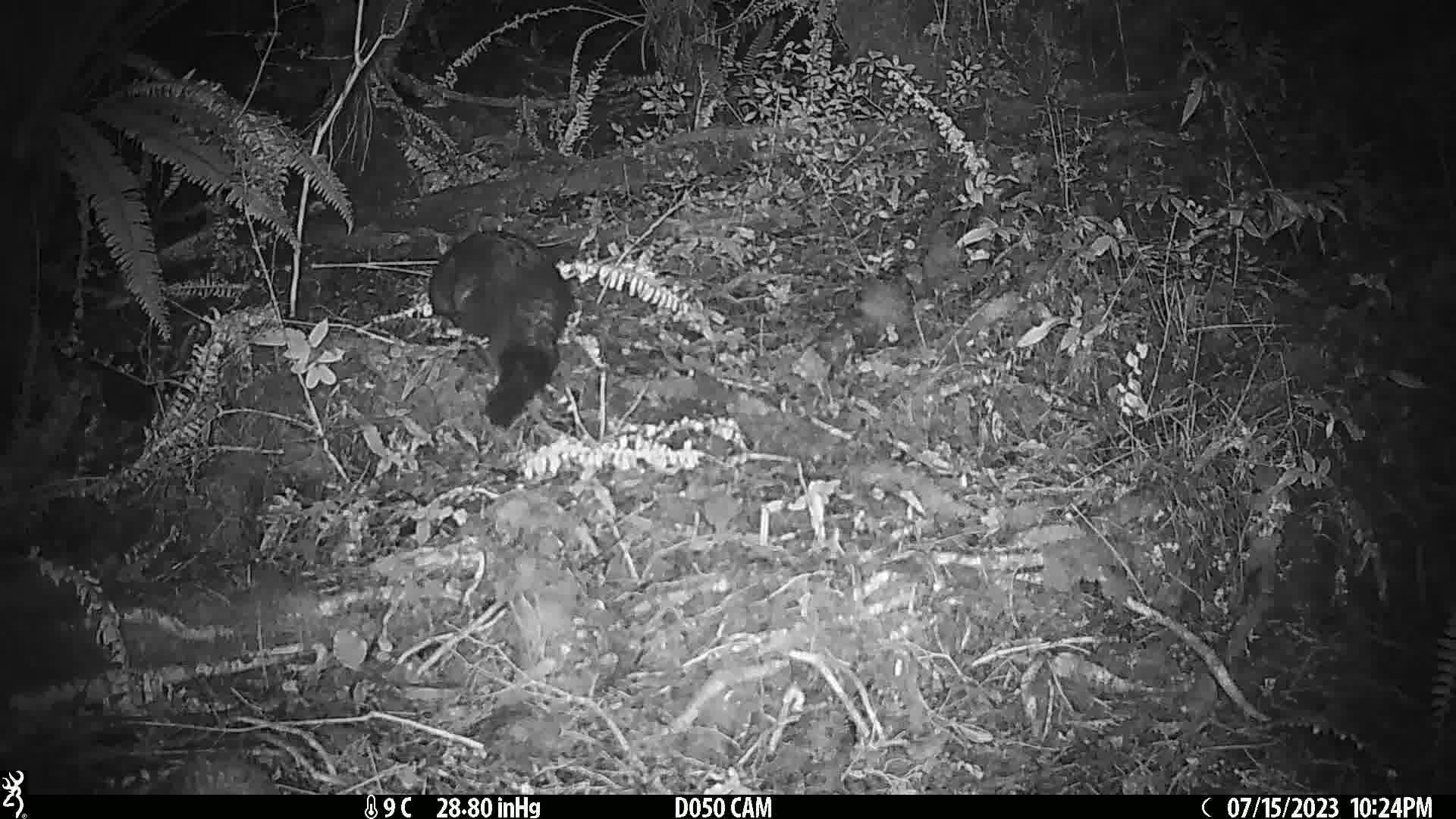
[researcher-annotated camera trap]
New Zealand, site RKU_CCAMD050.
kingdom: Animalia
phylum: Chordata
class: Mammalia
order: Diprotodontia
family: Phalangeridae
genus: Trichosurus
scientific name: Trichosurus vulpecula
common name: common brushtail possum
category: possum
Possum (common brushtail possum) (Trichosurus vulpecula).